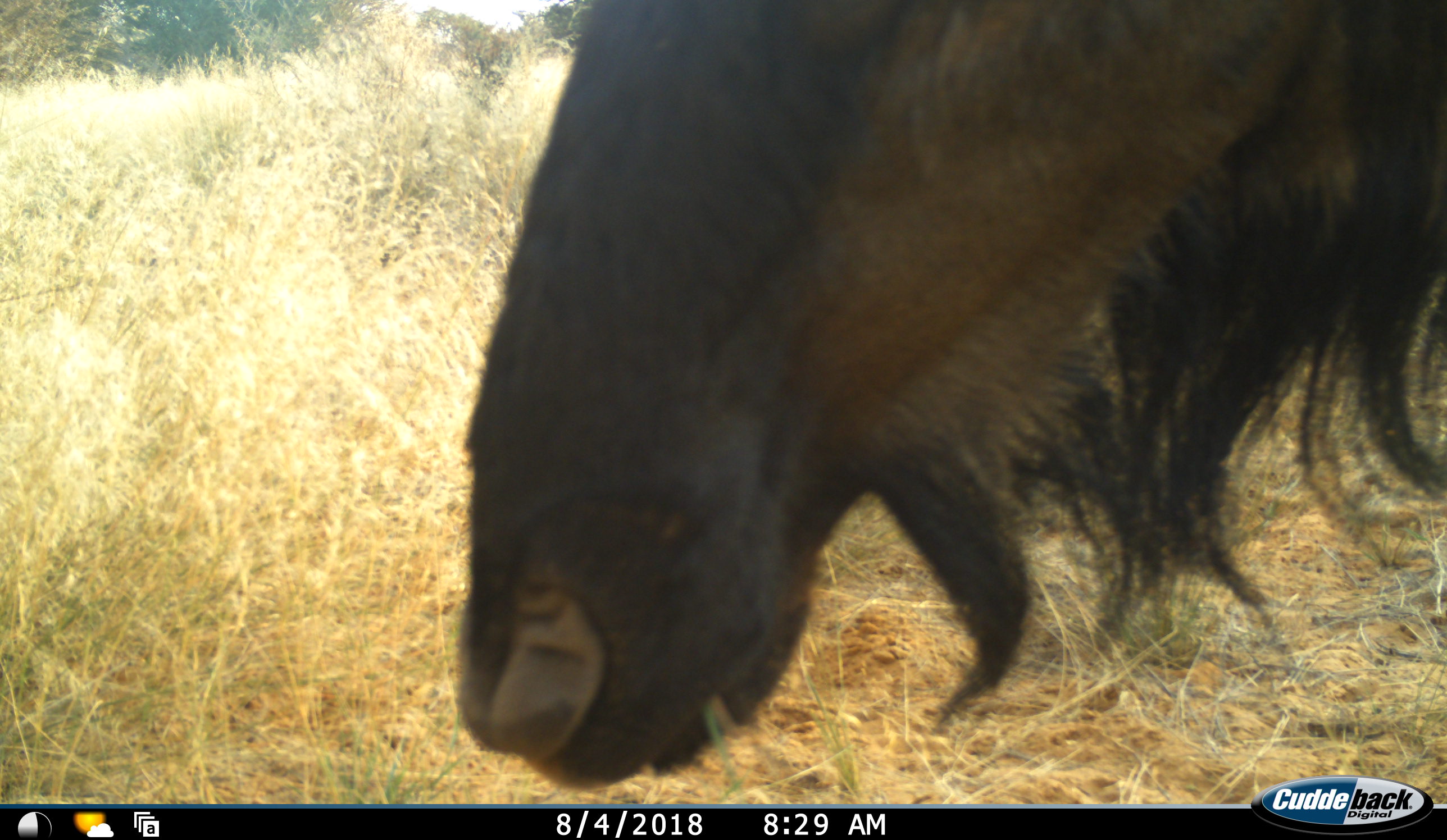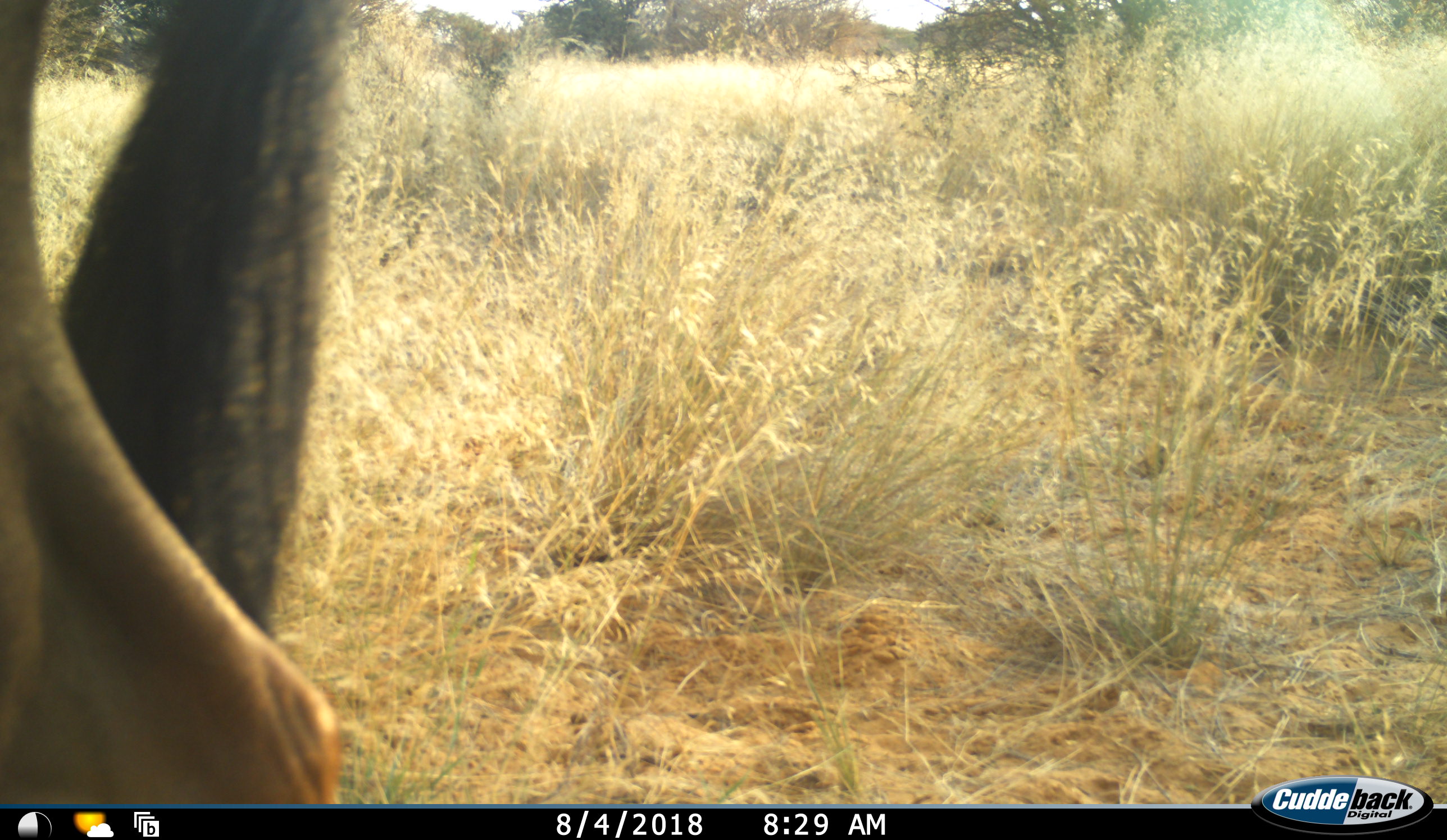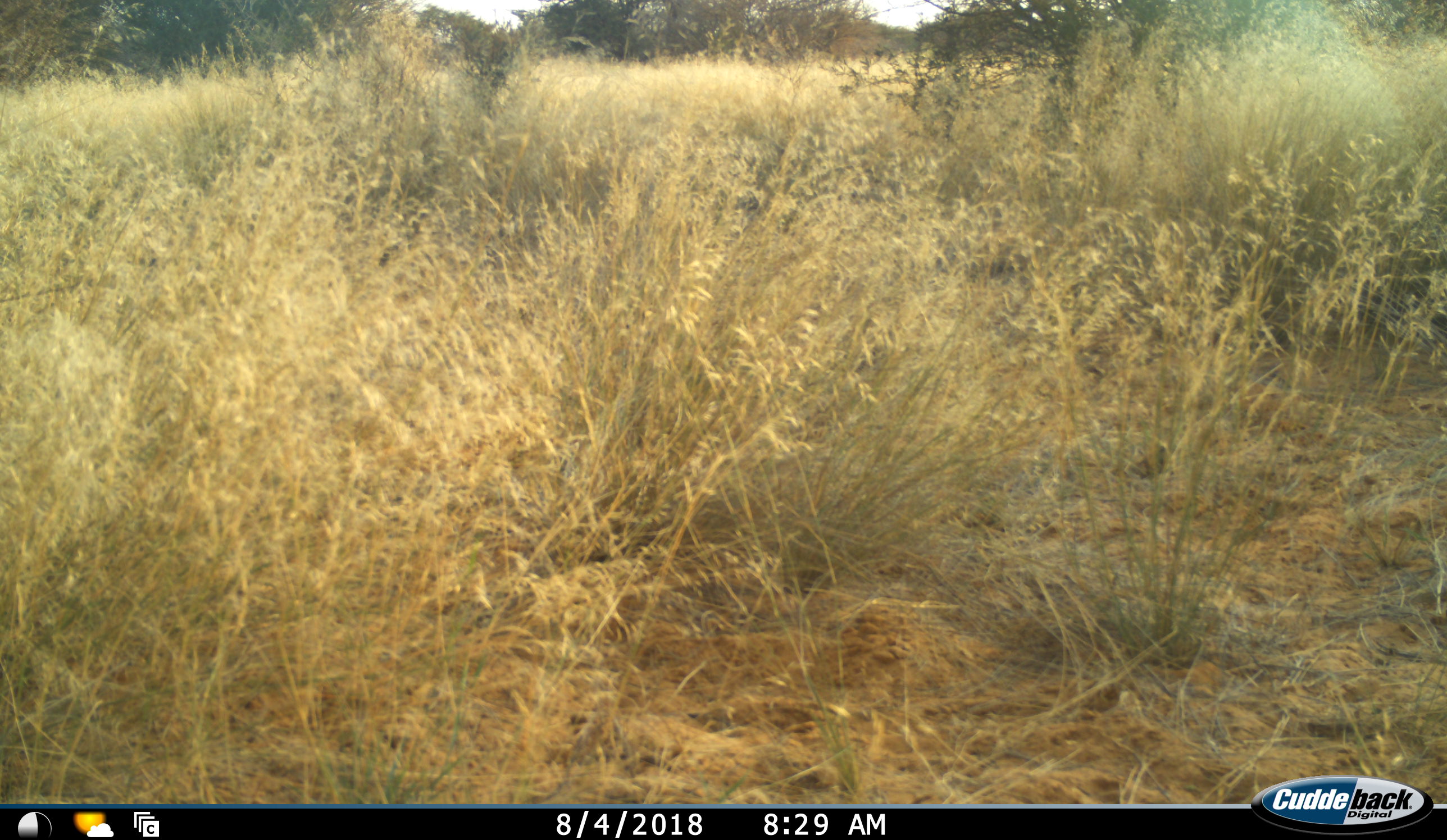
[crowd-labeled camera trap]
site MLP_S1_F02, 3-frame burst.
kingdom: Animalia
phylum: Chordata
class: Mammalia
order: Artiodactyla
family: Bovidae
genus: Connochaetes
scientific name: Connochaetes taurinus taurinus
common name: blue wildebeest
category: wildebeestblue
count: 1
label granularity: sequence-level